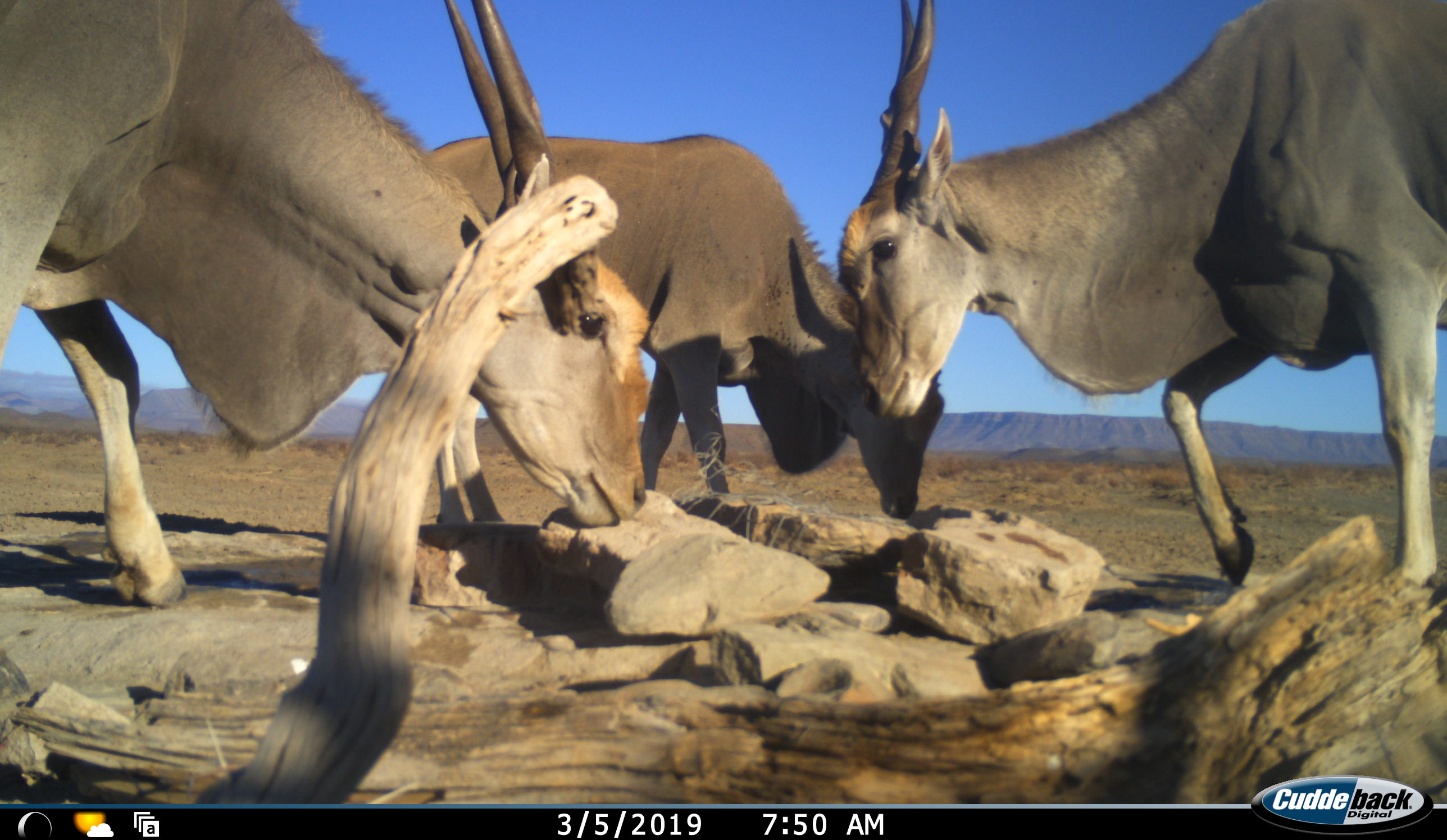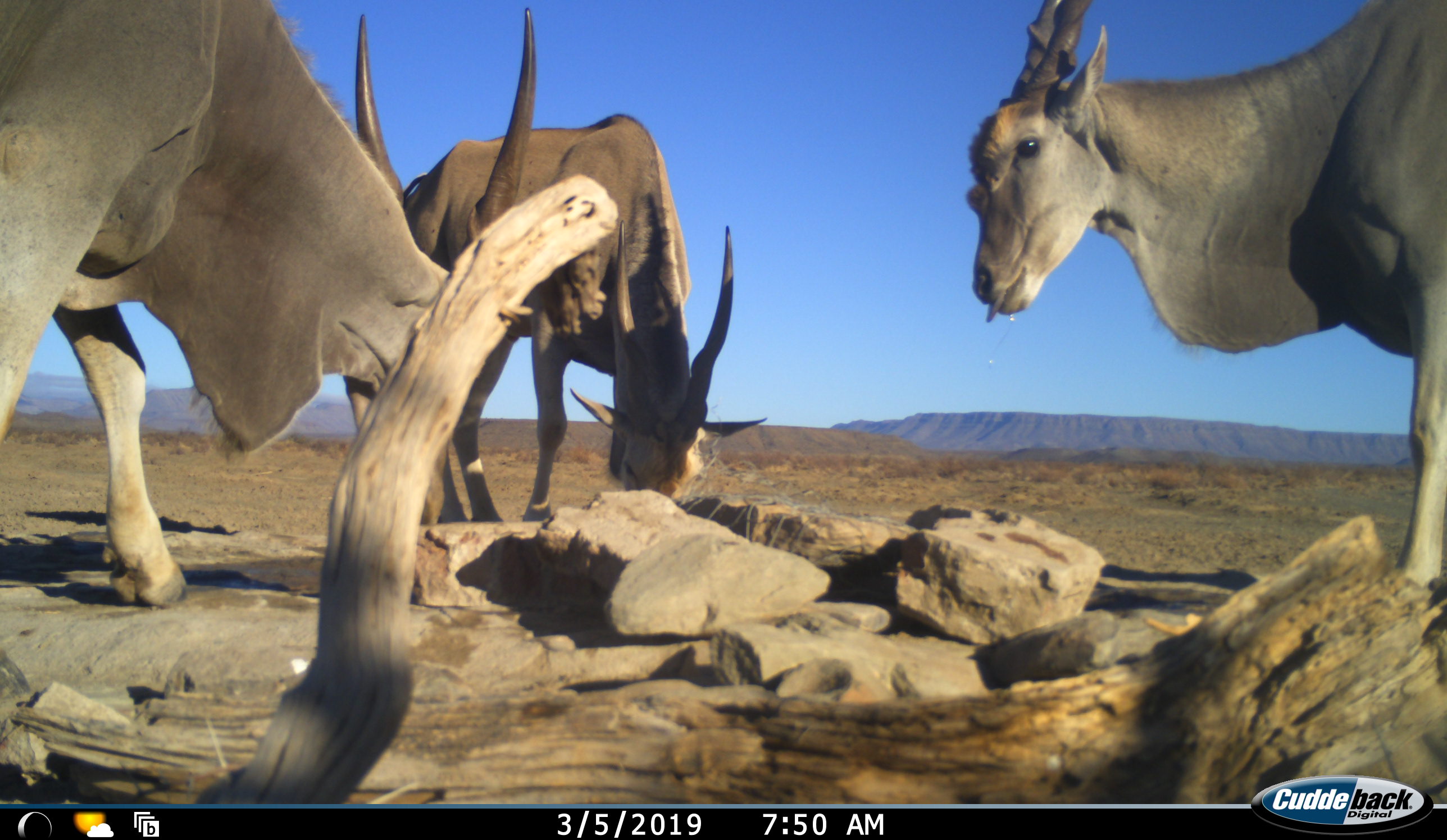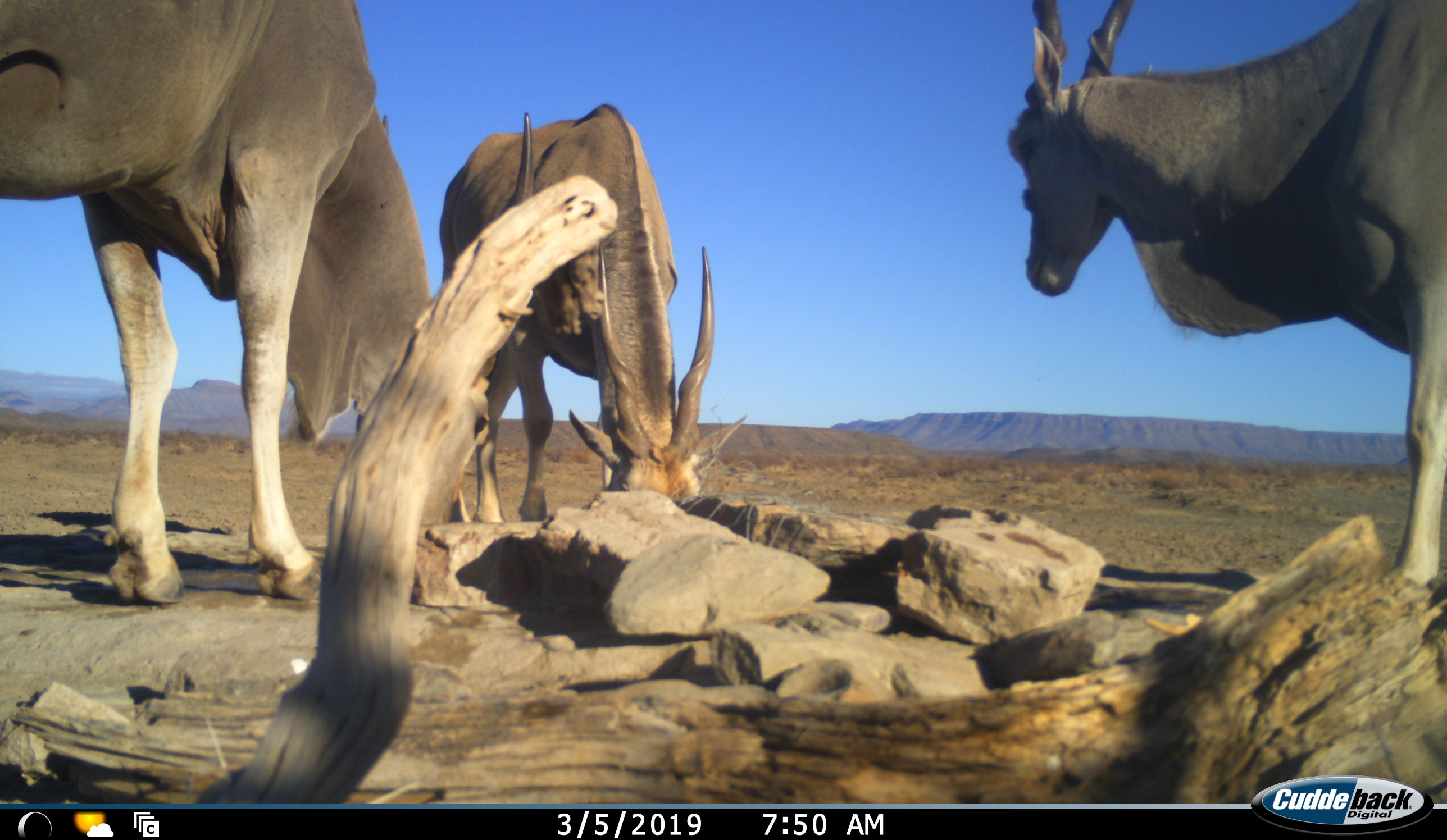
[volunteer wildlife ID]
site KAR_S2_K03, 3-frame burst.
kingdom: Animalia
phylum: Chordata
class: Mammalia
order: Artiodactyla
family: Bovidae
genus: Tragelaphus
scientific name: Tragelaphus oryx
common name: eland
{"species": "eland (Tragelaphus oryx)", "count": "3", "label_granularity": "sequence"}